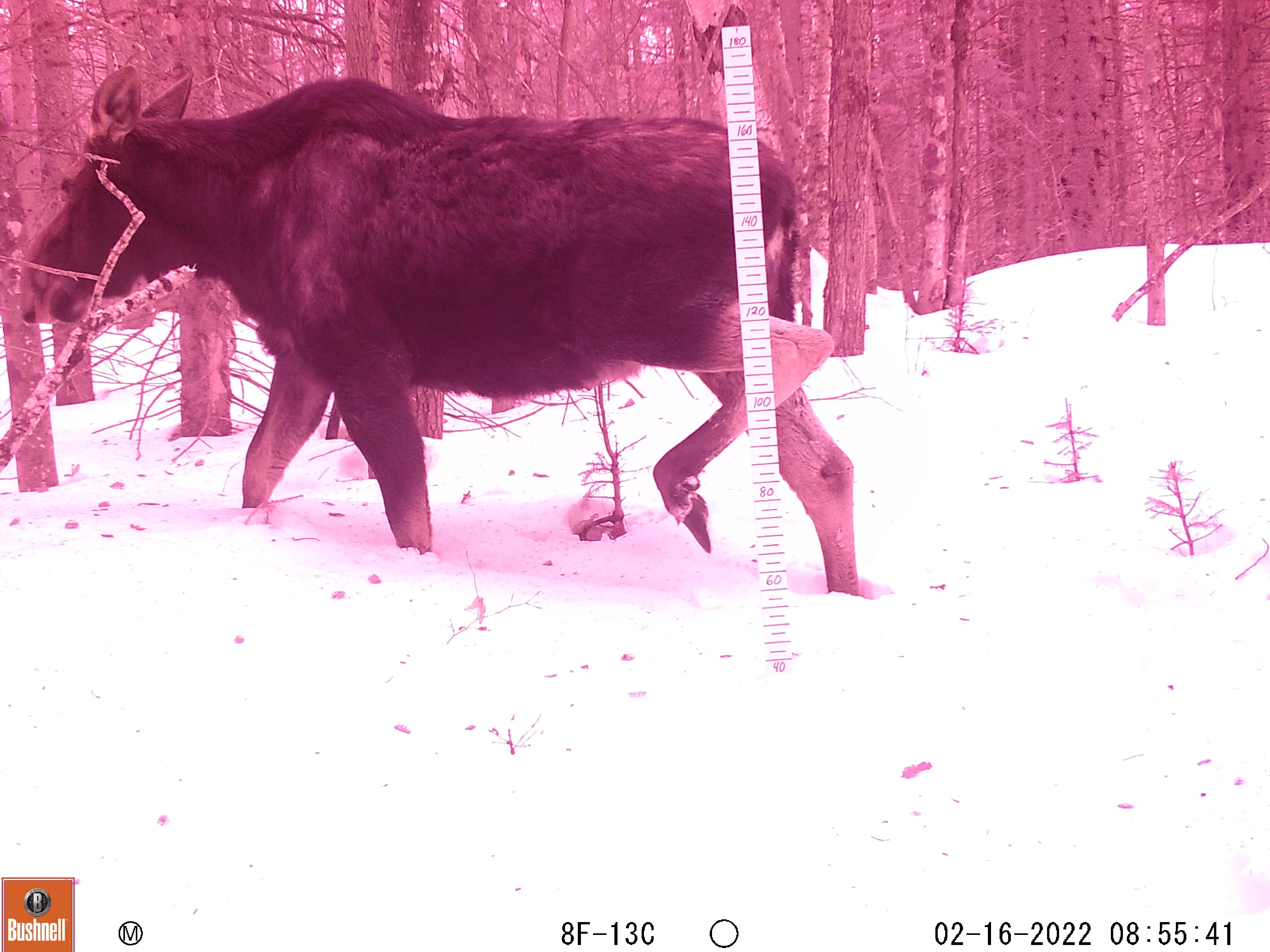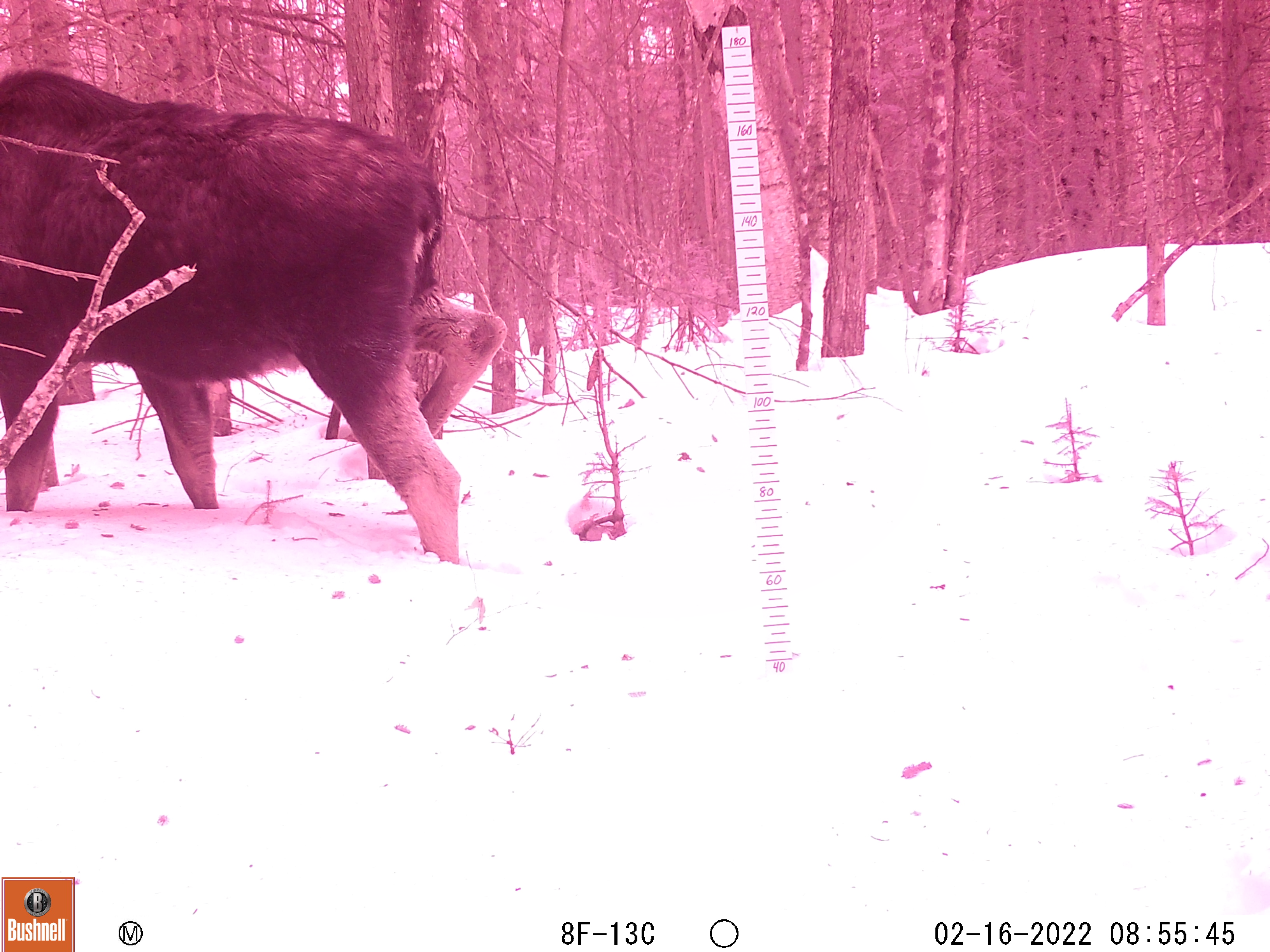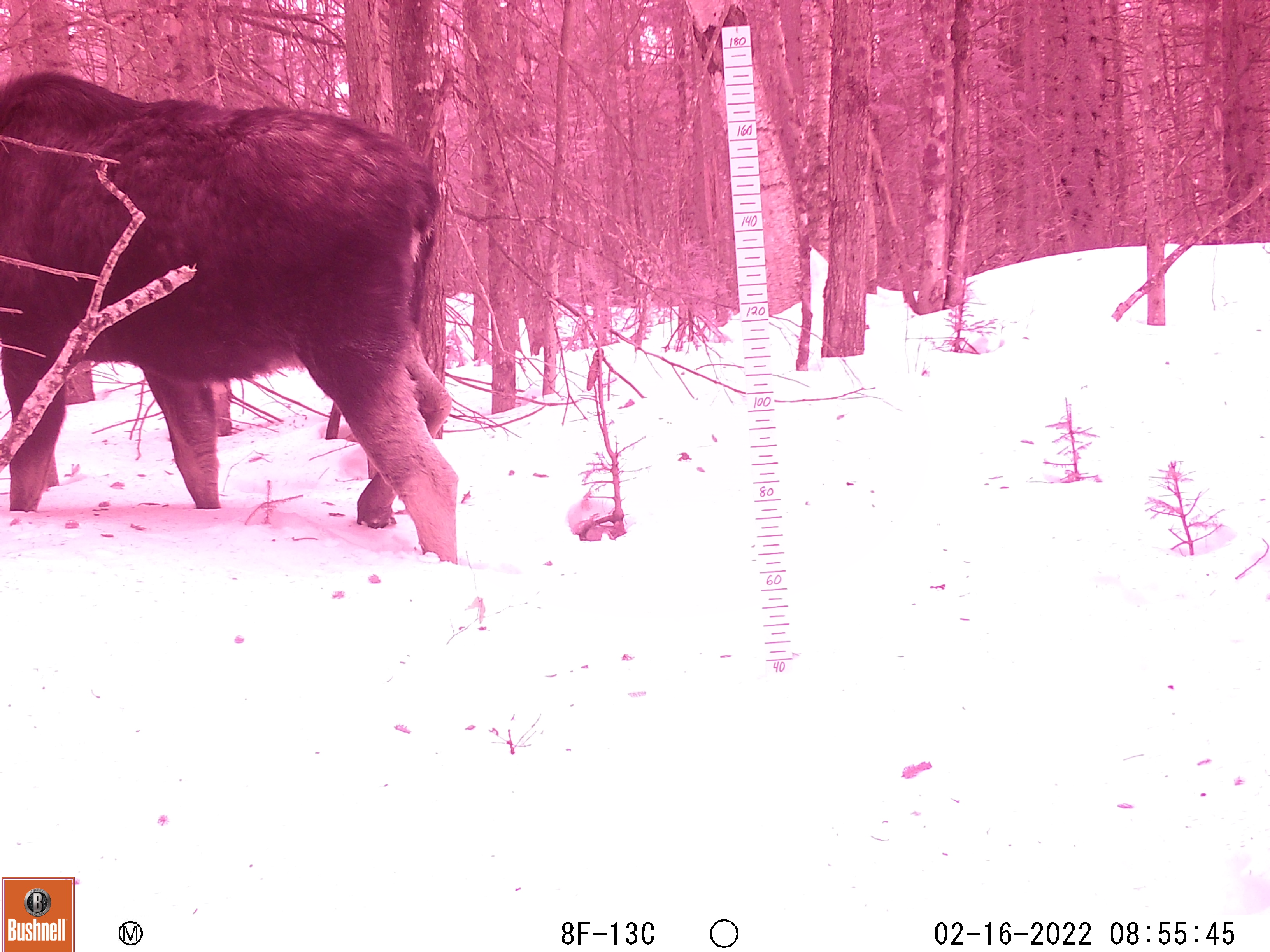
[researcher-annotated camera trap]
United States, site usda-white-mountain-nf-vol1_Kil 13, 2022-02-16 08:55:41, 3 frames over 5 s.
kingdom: Animalia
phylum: Chordata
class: Mammalia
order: Artiodactyla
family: Cervidae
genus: Alces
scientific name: Alces alces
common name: moose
Moose (Alces alces).